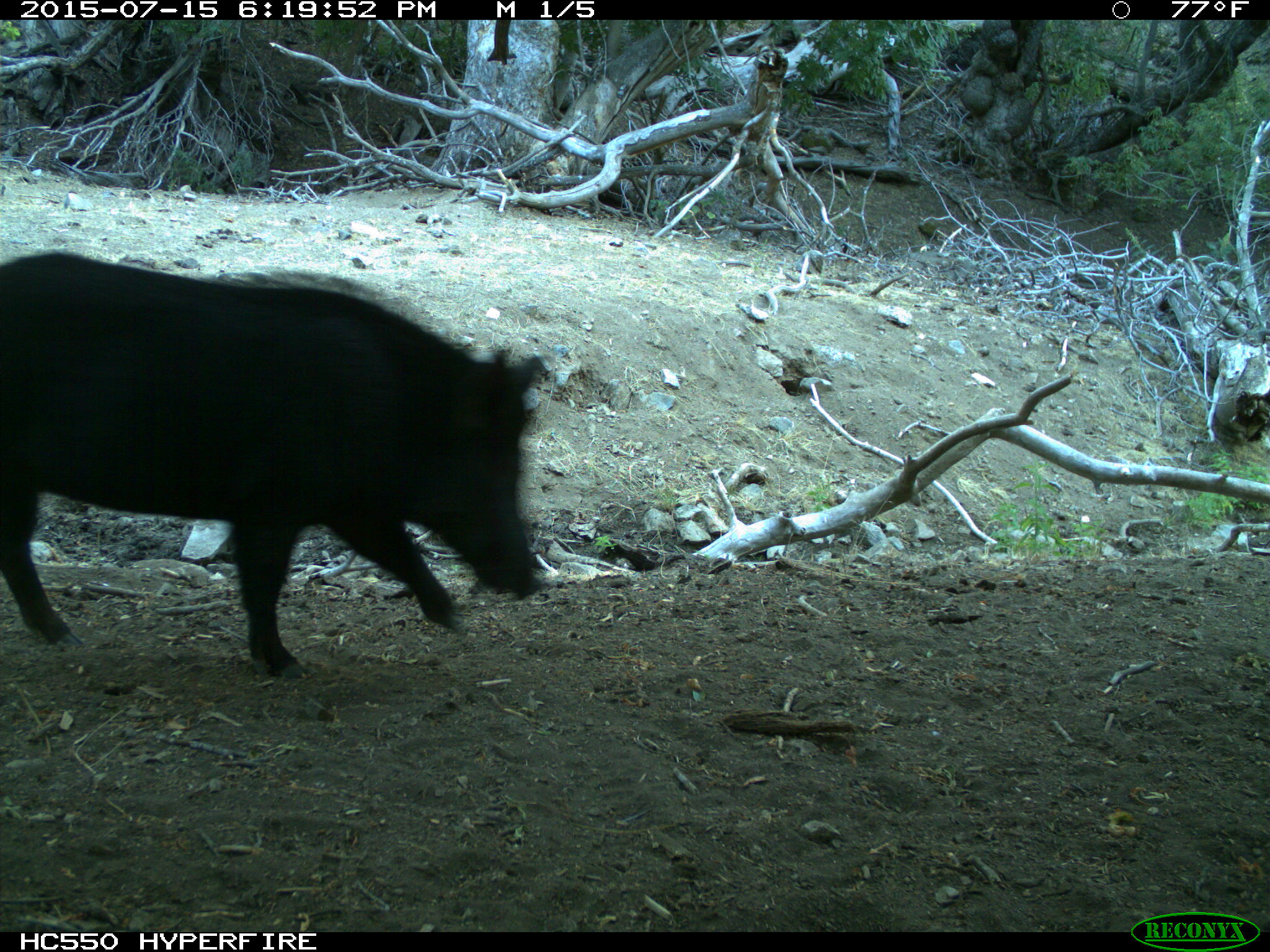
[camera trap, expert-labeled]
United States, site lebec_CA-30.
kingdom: Animalia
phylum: Chordata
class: Mammalia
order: Artiodactyla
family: Suidae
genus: Sus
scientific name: Sus scrofa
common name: wild boar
Sus scrofa (wild boar).